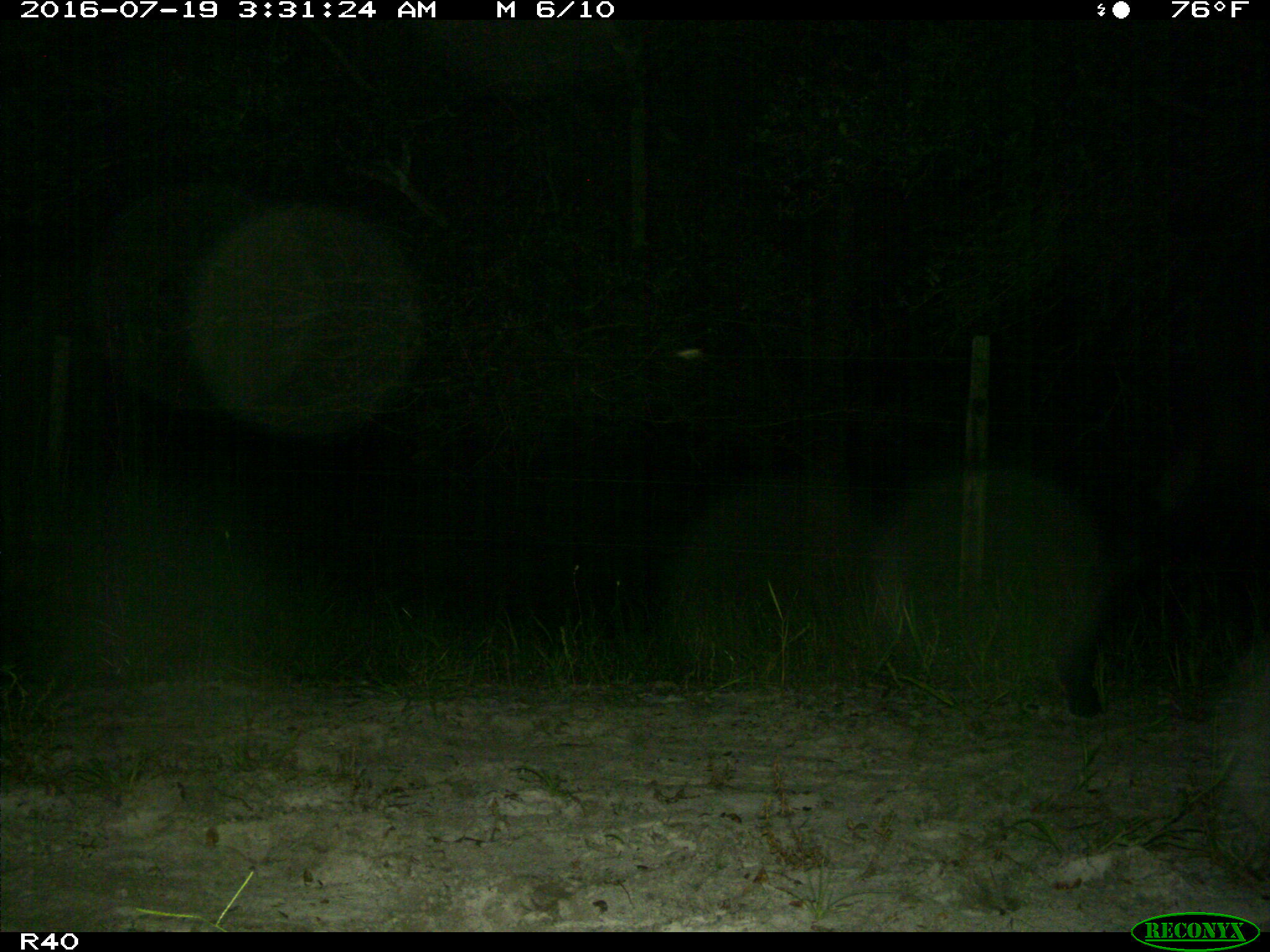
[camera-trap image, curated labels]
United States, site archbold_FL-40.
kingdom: Animalia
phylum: Chordata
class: Mammalia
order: Artiodactyla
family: Bovidae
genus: Bos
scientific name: Bos taurus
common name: domestic cow